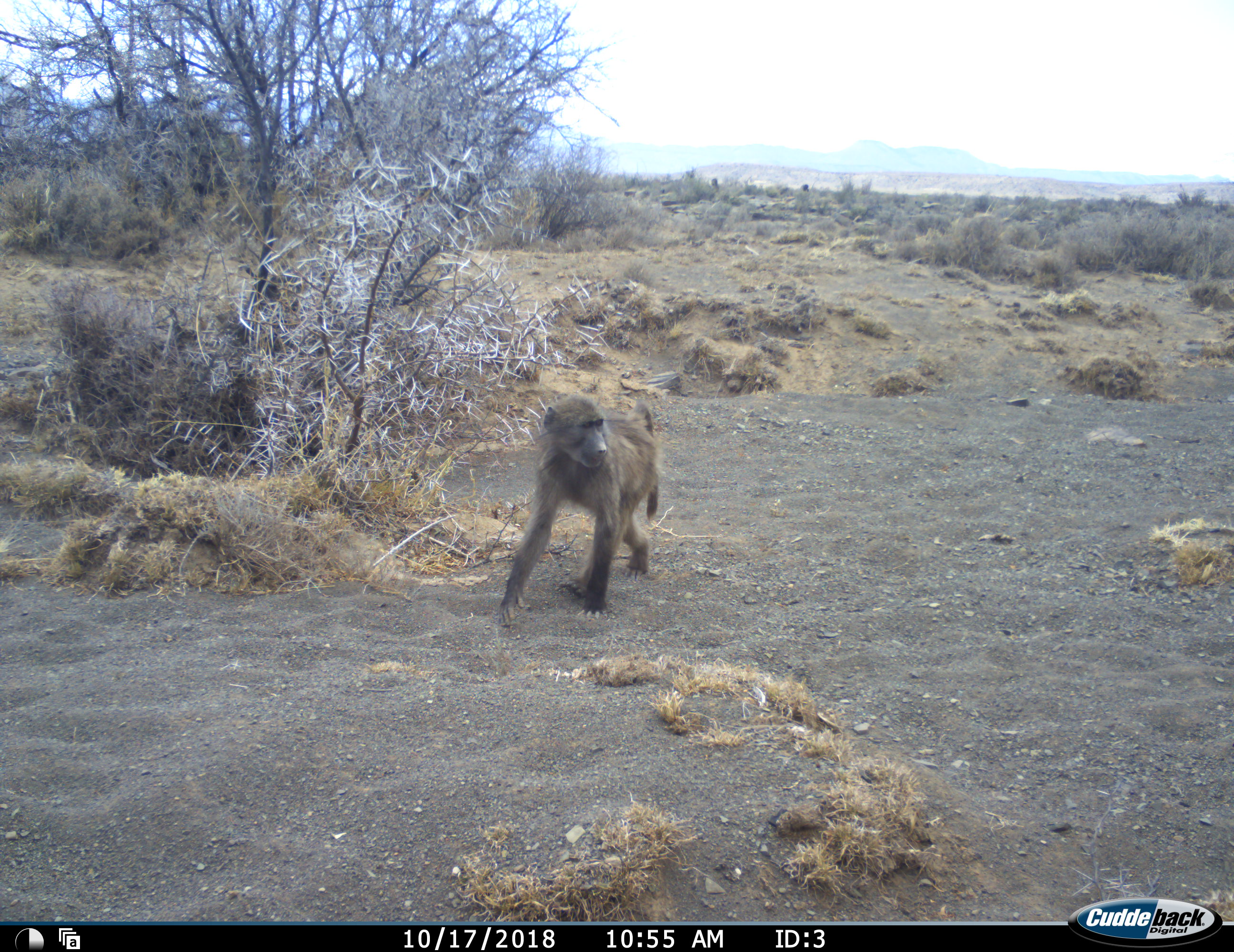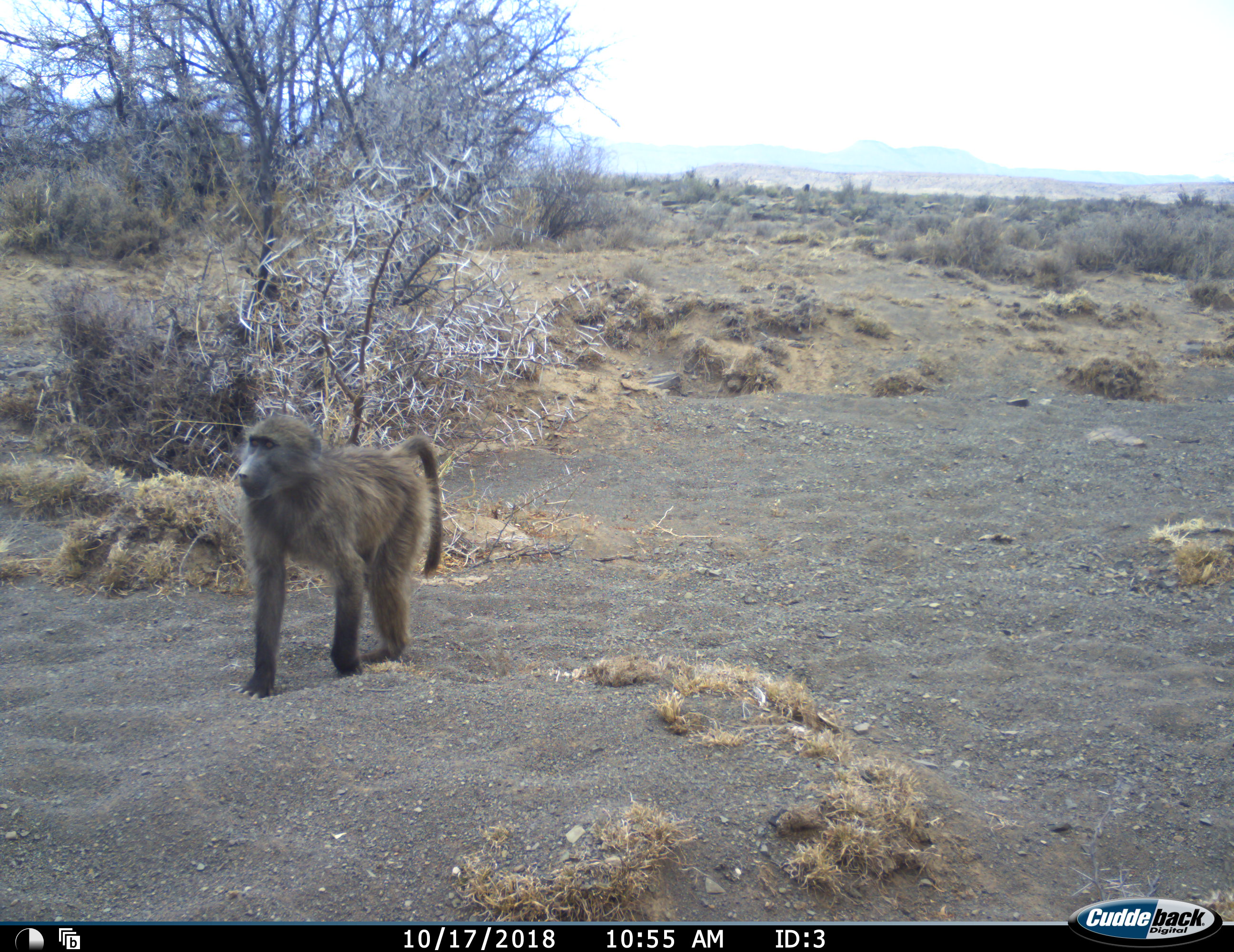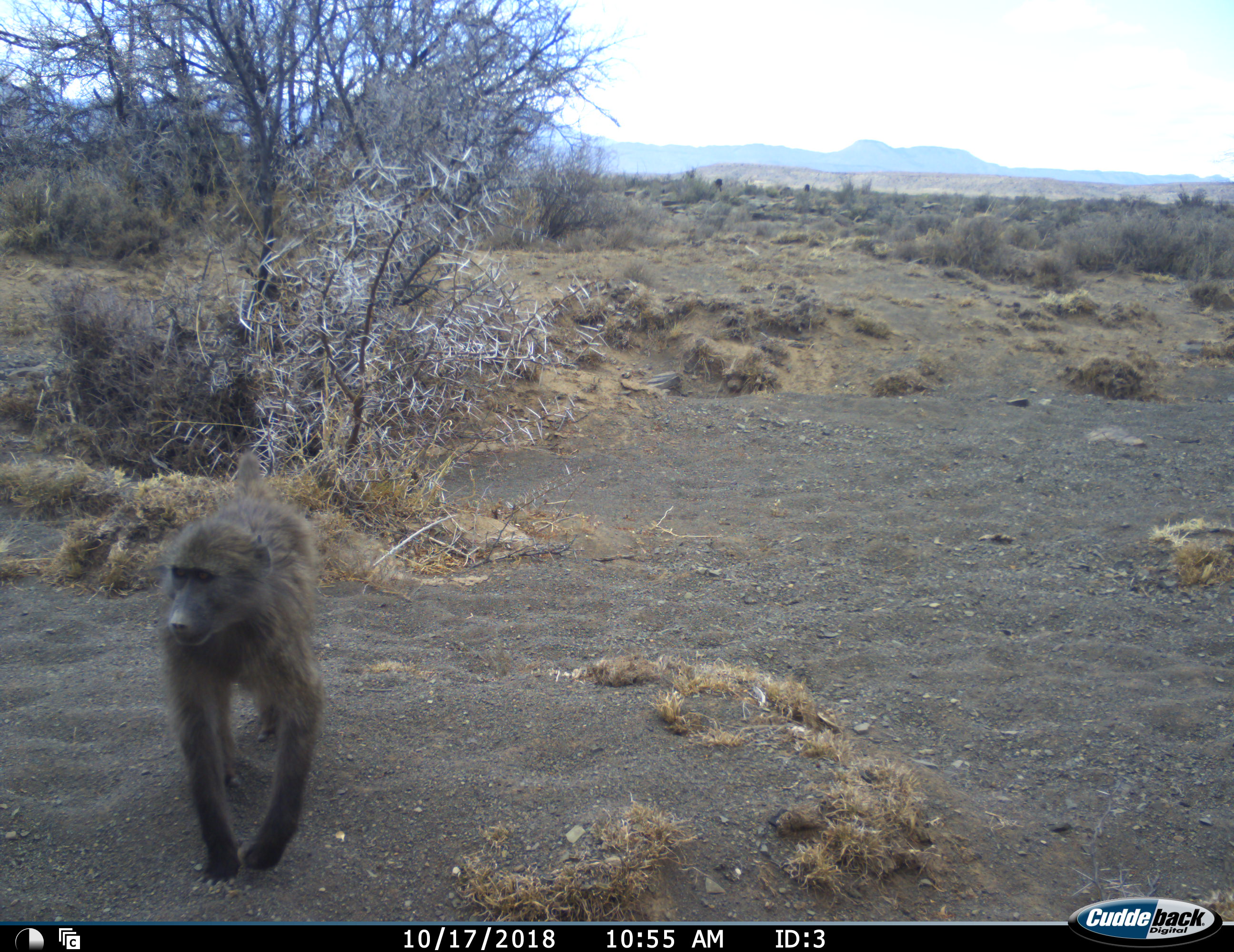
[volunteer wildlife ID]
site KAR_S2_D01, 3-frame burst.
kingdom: Animalia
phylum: Chordata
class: Mammalia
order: Primates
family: Cercopithecidae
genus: Papio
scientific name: Papio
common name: baboon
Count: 1.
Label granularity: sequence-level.